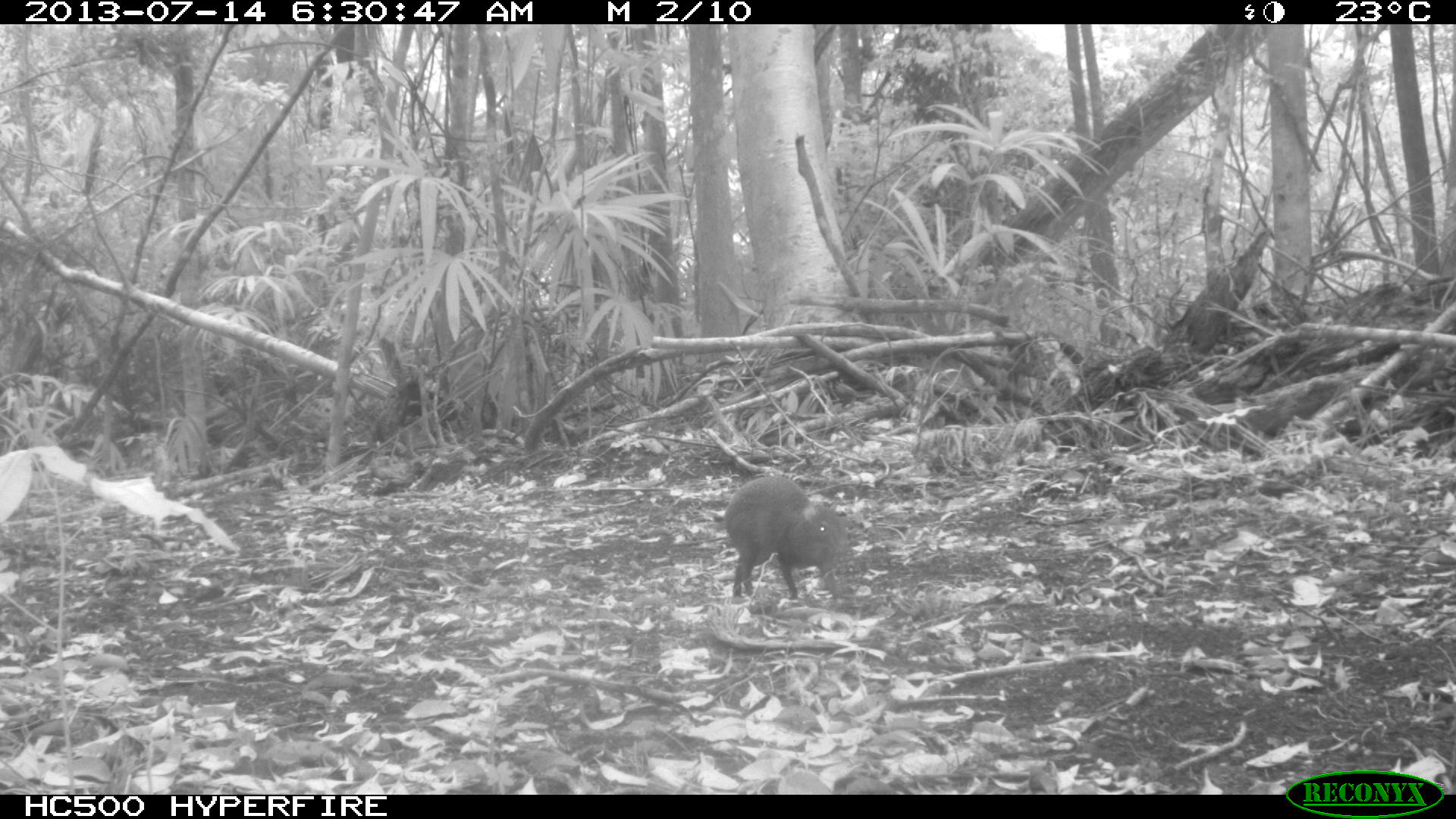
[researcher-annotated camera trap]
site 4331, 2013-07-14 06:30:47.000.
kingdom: Animalia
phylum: Chordata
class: Mammalia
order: Rodentia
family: Dasyproctidae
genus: Dasyprocta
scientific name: Dasyprocta punctata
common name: central american agouti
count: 1